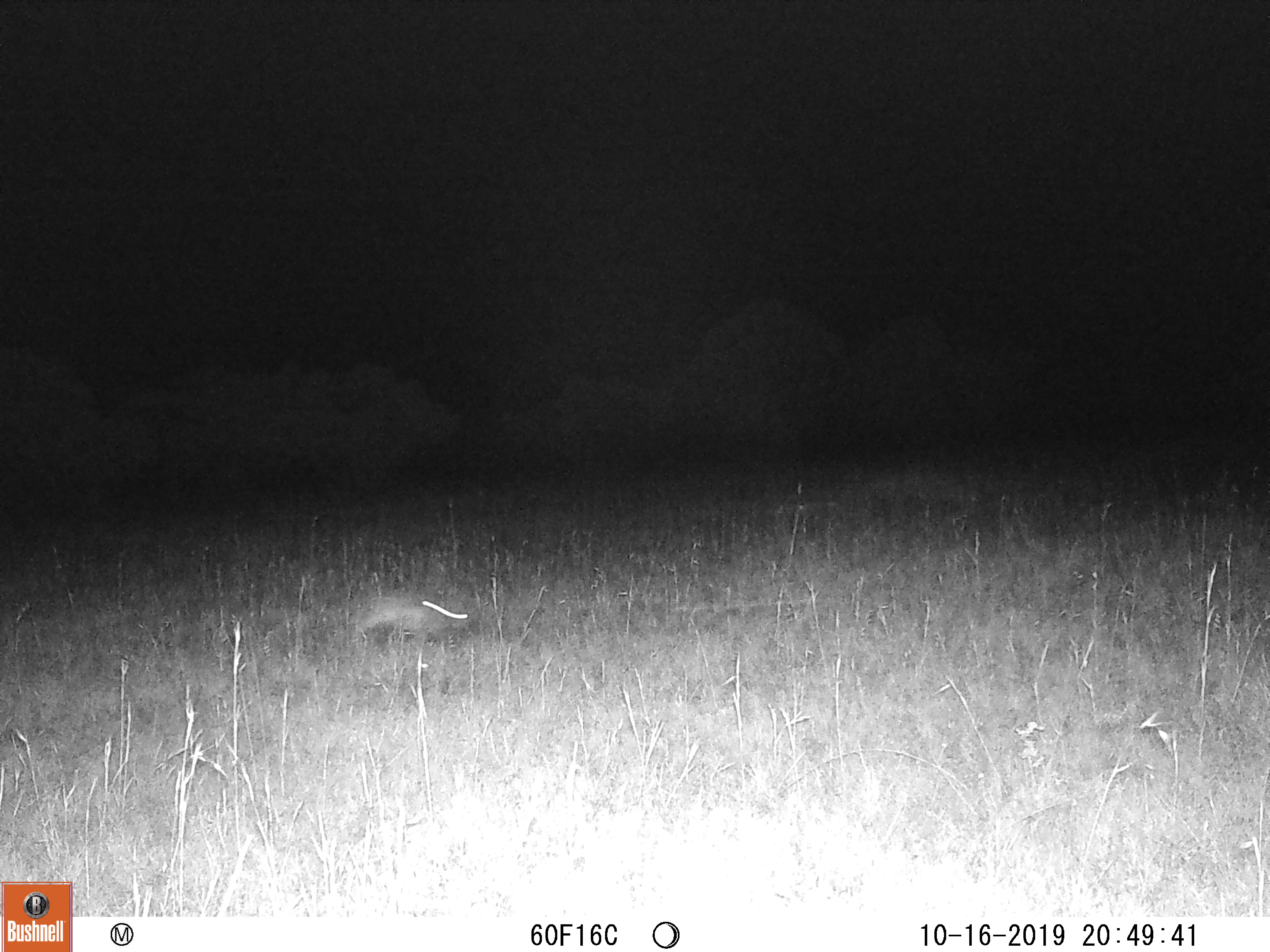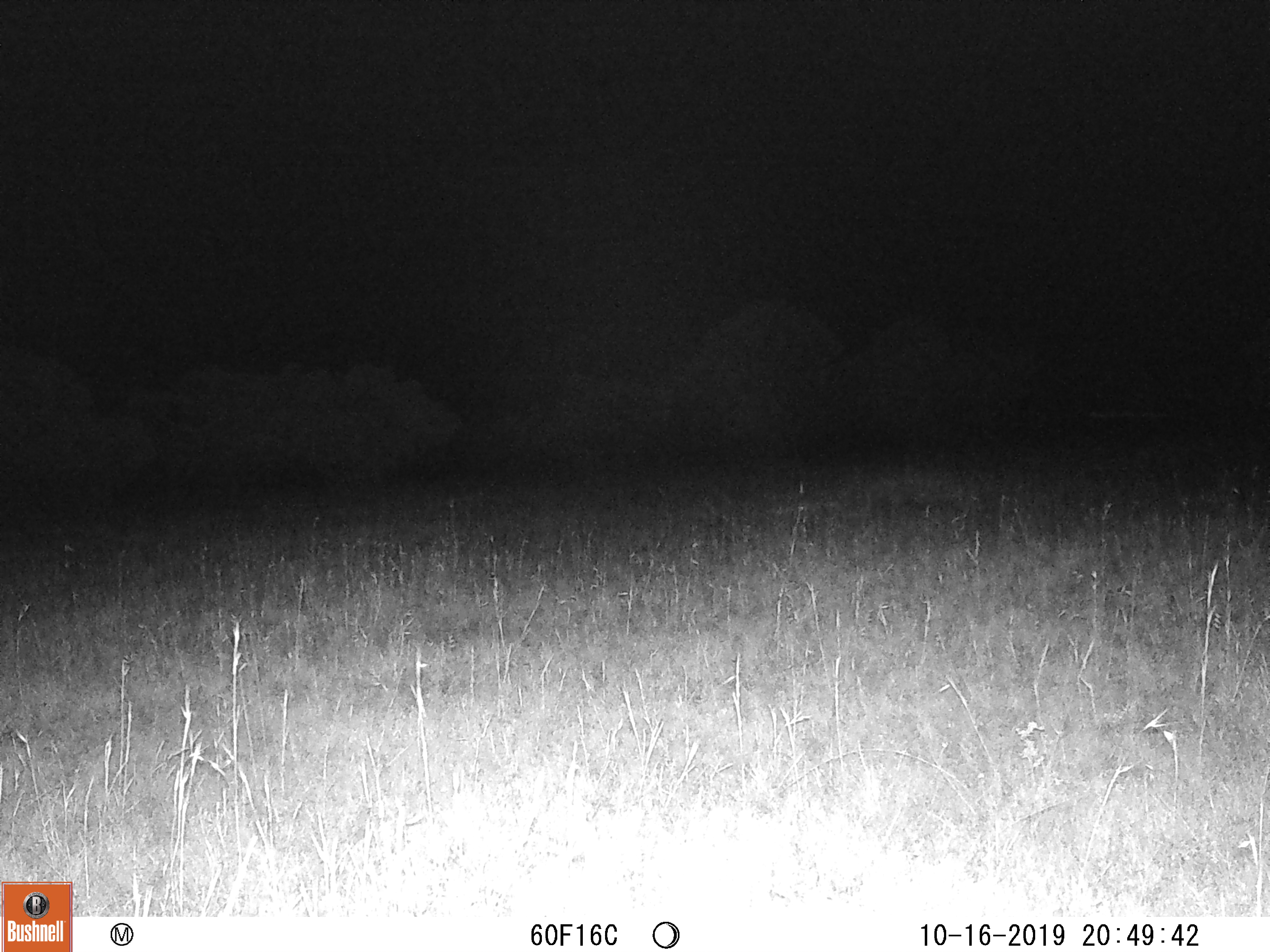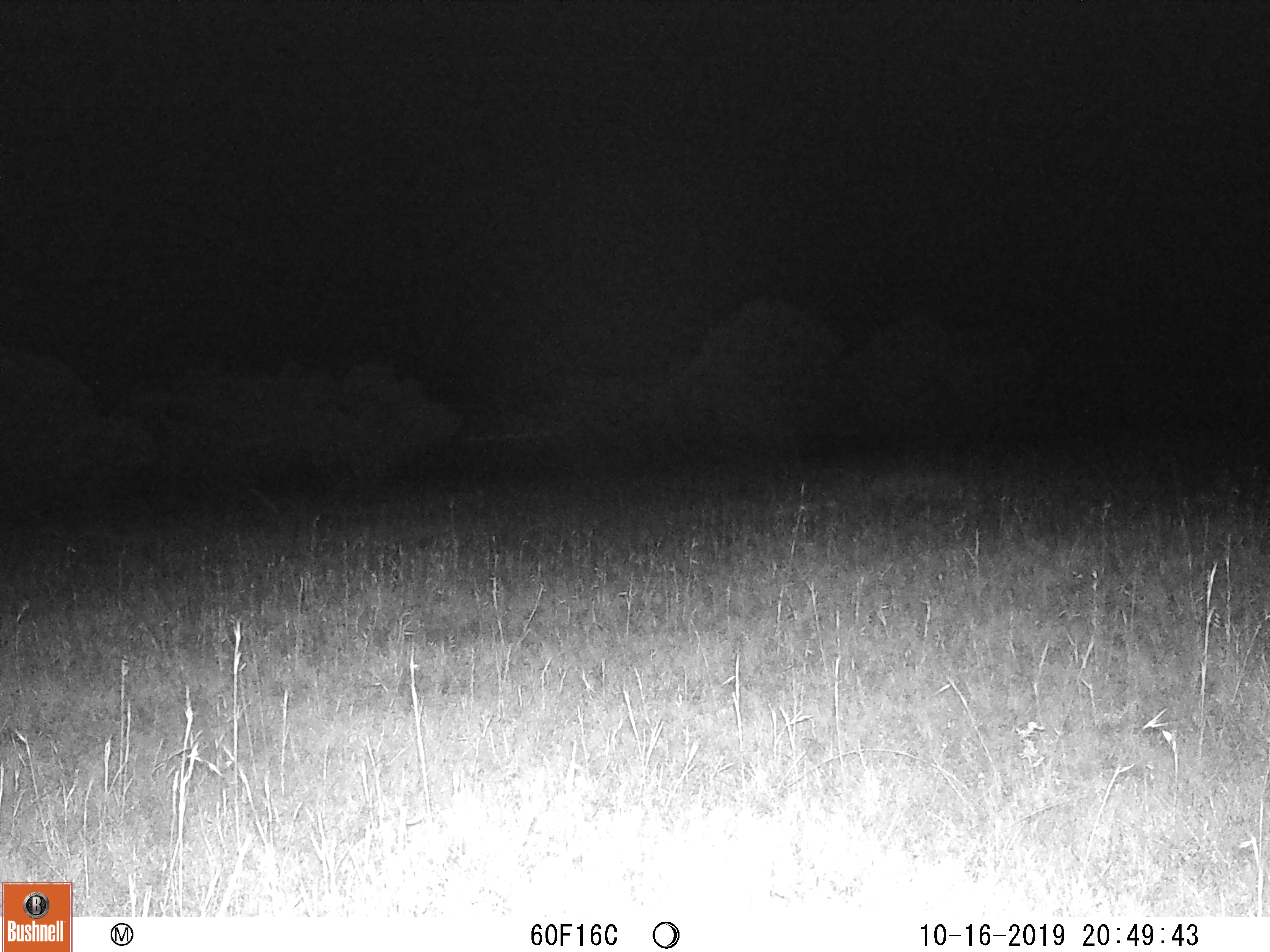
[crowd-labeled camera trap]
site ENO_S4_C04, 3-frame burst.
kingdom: Animalia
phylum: Chordata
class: Mammalia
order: Lagomorpha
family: Leporidae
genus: Lepus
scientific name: Lepus saxatilis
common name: scrub hare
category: haresavannah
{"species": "haresavannah (scrub hare) (Lepus saxatilis)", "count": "1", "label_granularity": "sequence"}